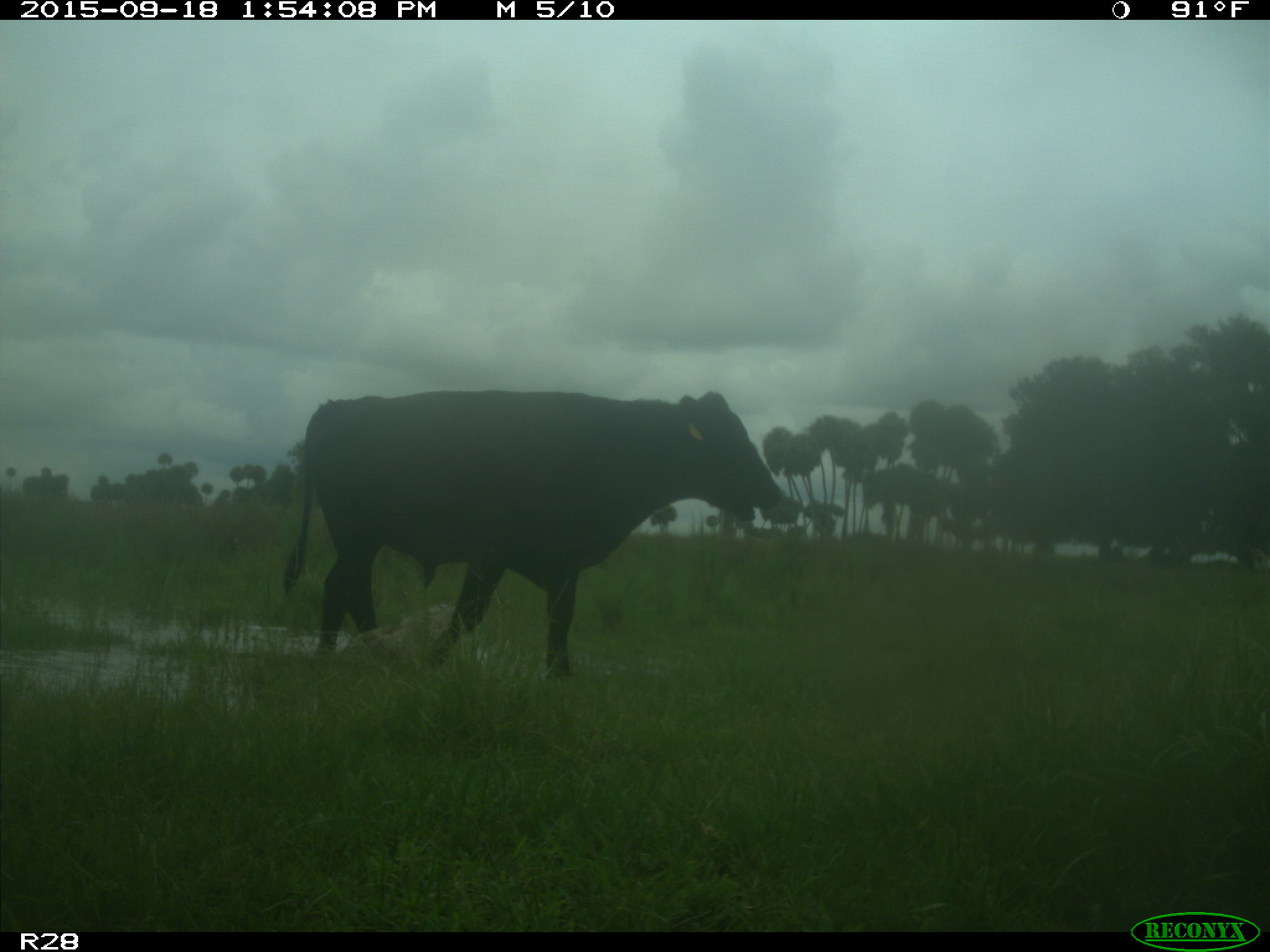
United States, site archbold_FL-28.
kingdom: Animalia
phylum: Chordata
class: Mammalia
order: Artiodactyla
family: Bovidae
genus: Bos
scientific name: Bos taurus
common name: domestic cow